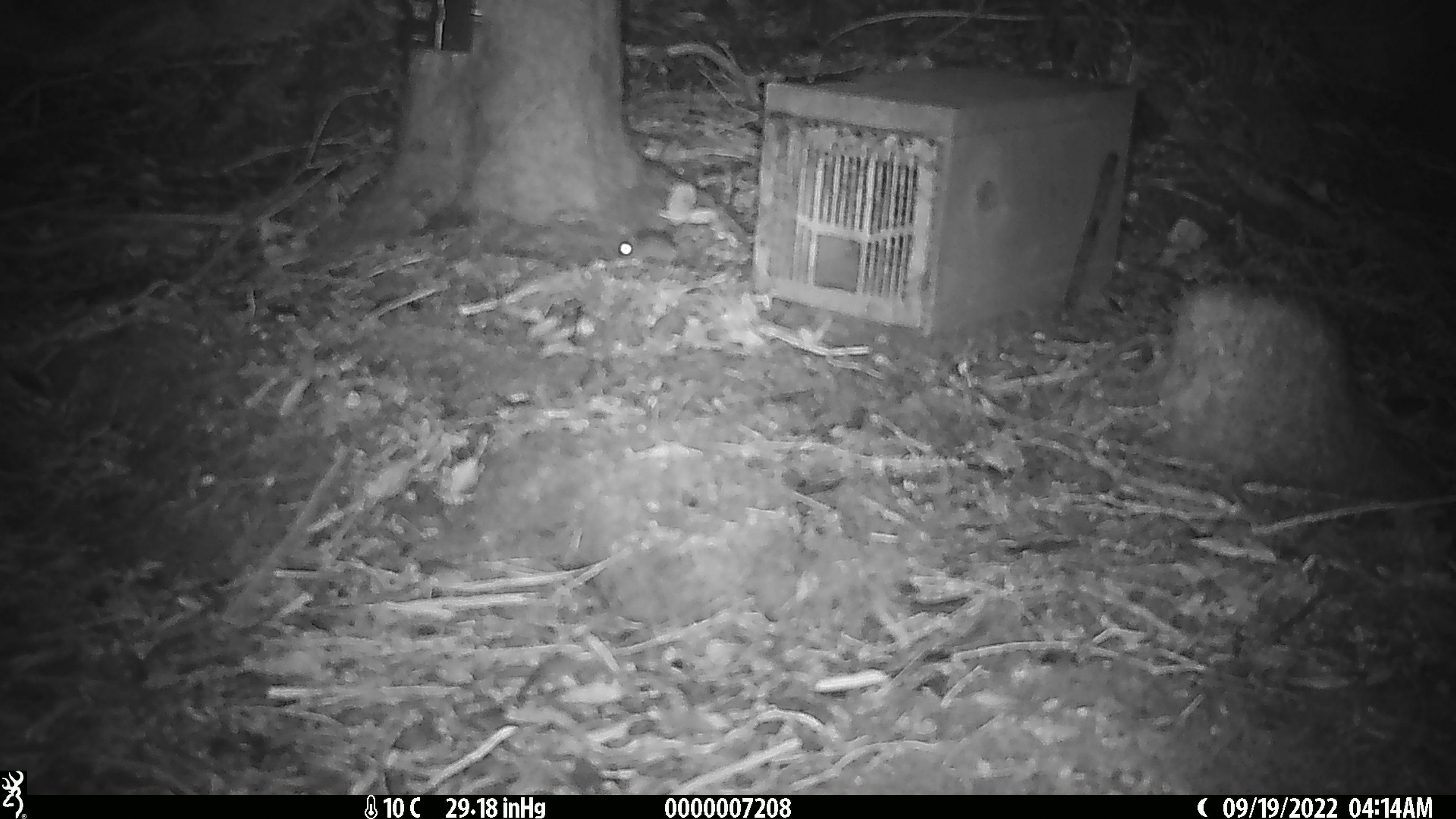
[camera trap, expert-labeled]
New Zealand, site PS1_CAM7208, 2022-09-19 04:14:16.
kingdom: Animalia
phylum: Chordata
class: Mammalia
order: Rodentia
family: Muridae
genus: Mus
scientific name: Mus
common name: mouse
Mouse (Mus).